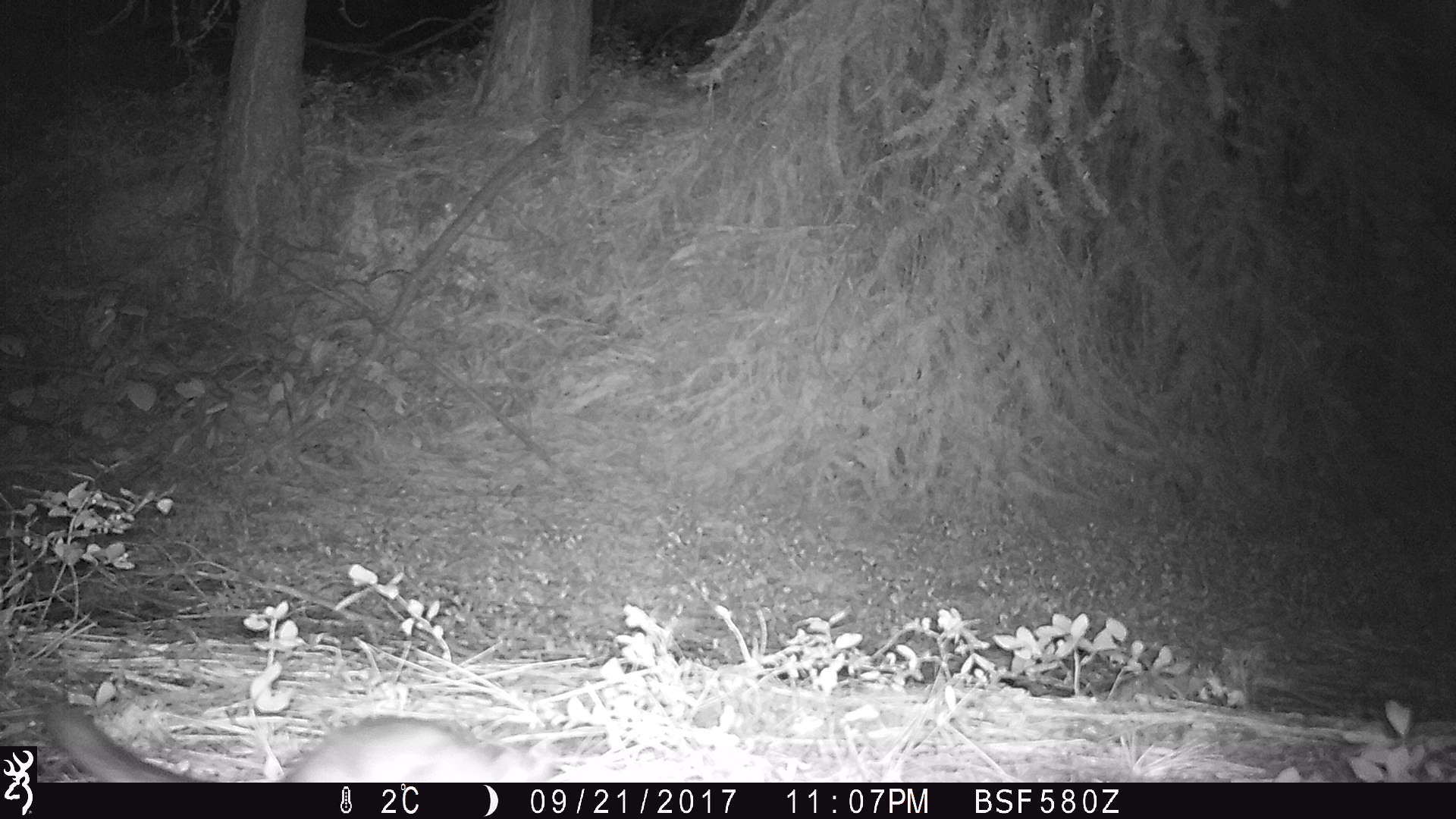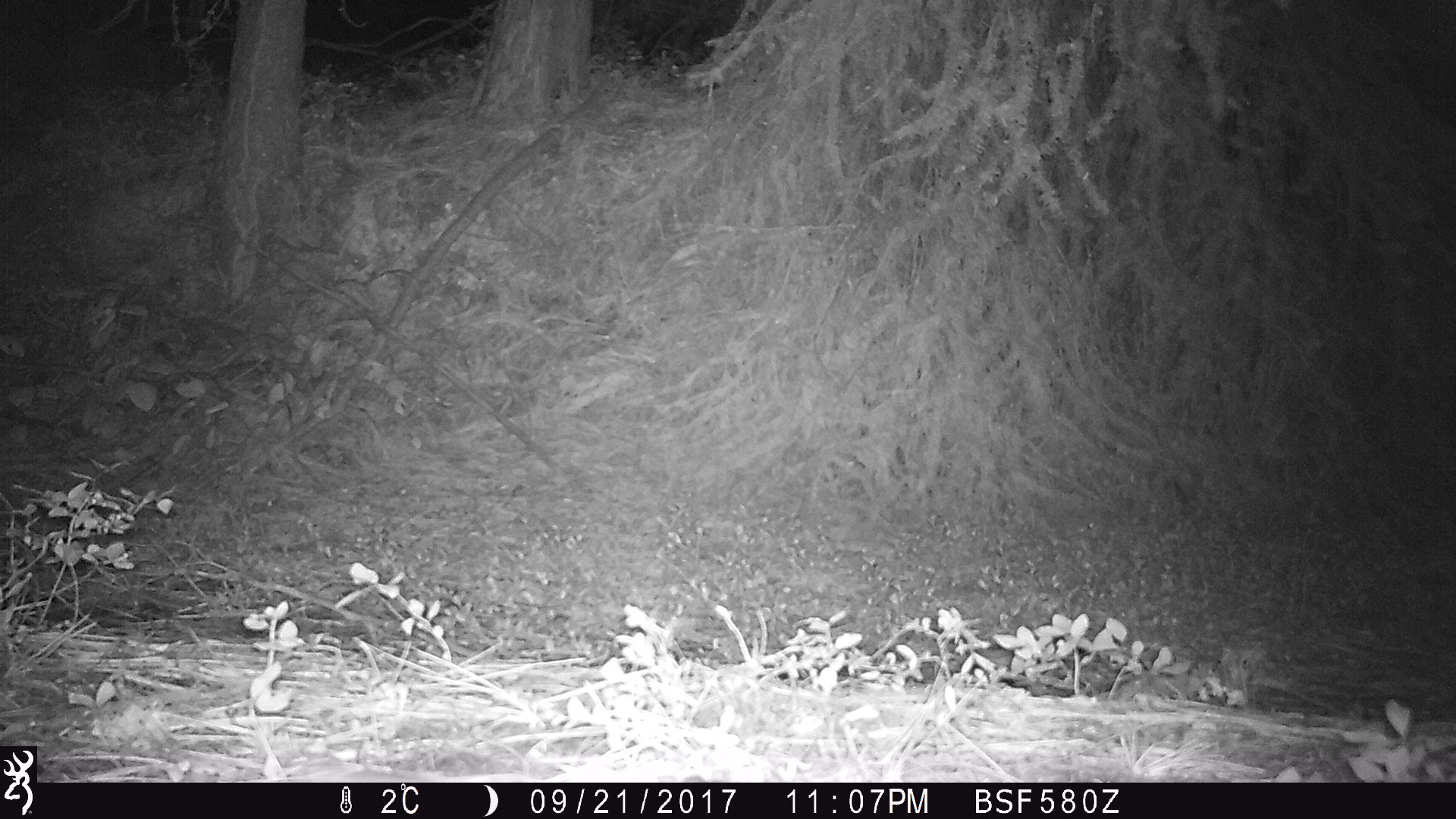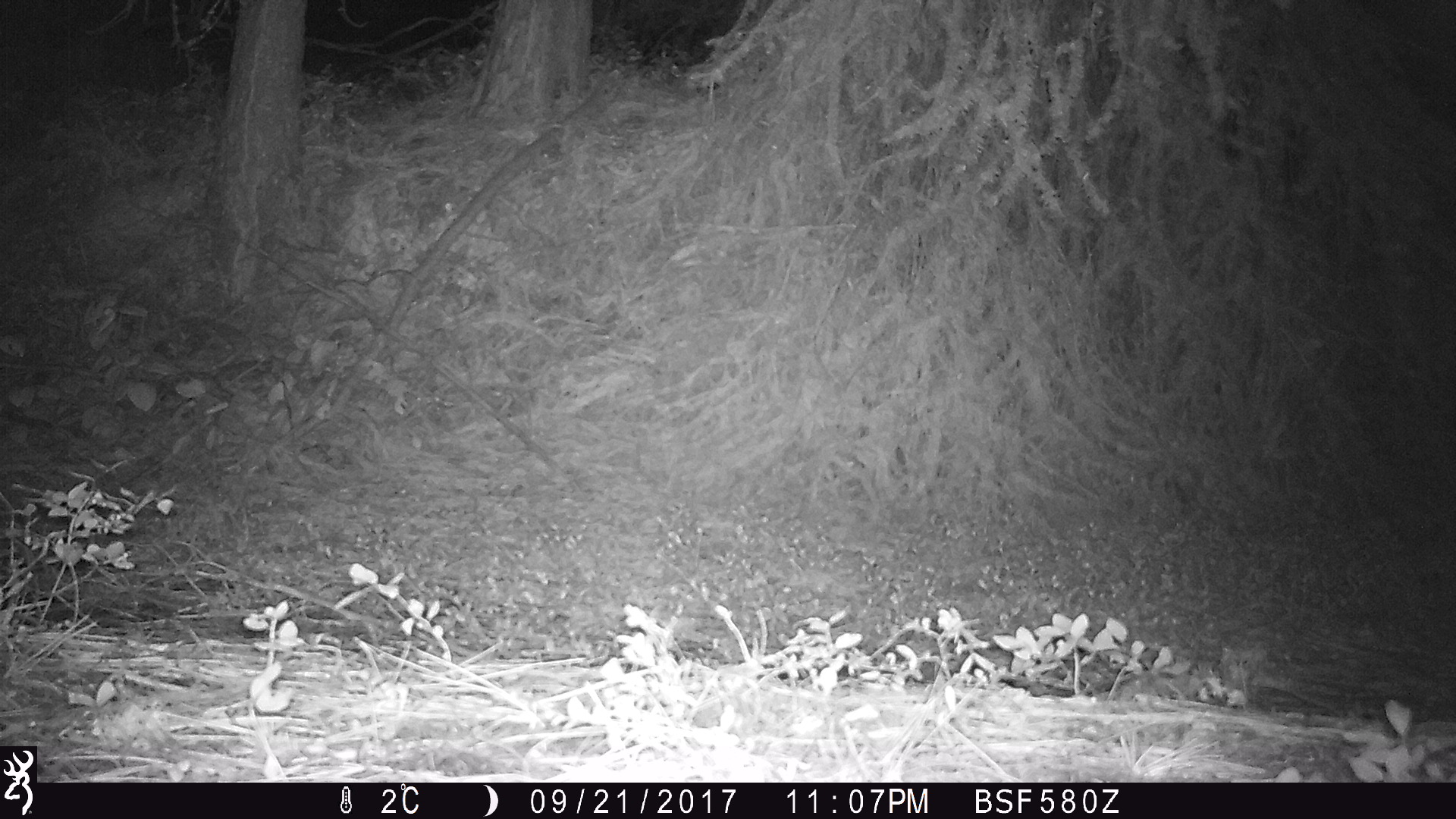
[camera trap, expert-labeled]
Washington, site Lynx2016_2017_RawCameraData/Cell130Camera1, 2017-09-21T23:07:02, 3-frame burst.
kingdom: Animalia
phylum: Chordata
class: Mammalia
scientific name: Mammalia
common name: small mammal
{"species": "small mammal (Mammalia)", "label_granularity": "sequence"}